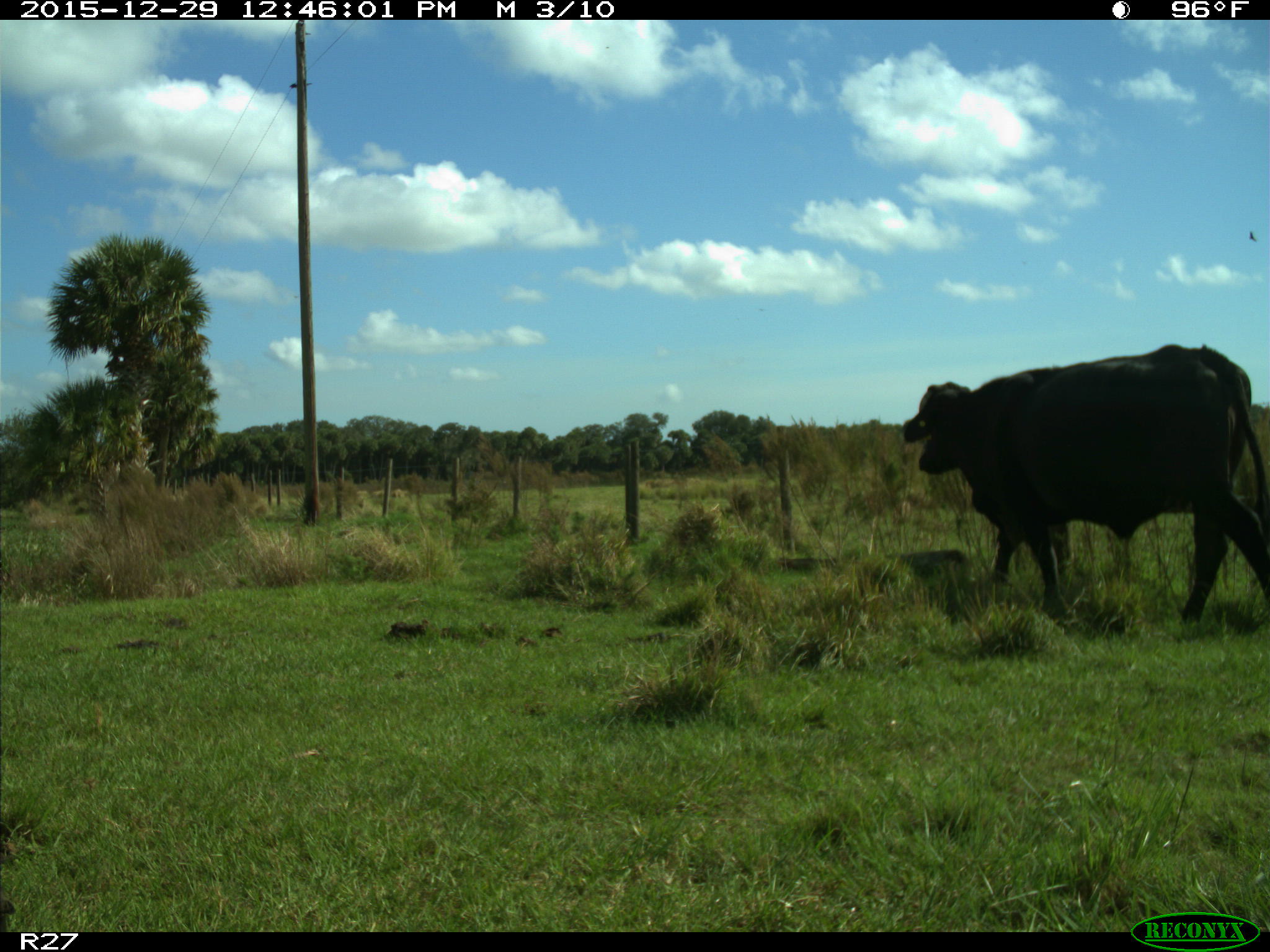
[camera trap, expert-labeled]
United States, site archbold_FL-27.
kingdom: Animalia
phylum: Chordata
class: Mammalia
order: Artiodactyla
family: Bovidae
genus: Bos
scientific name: Bos taurus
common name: domestic cow